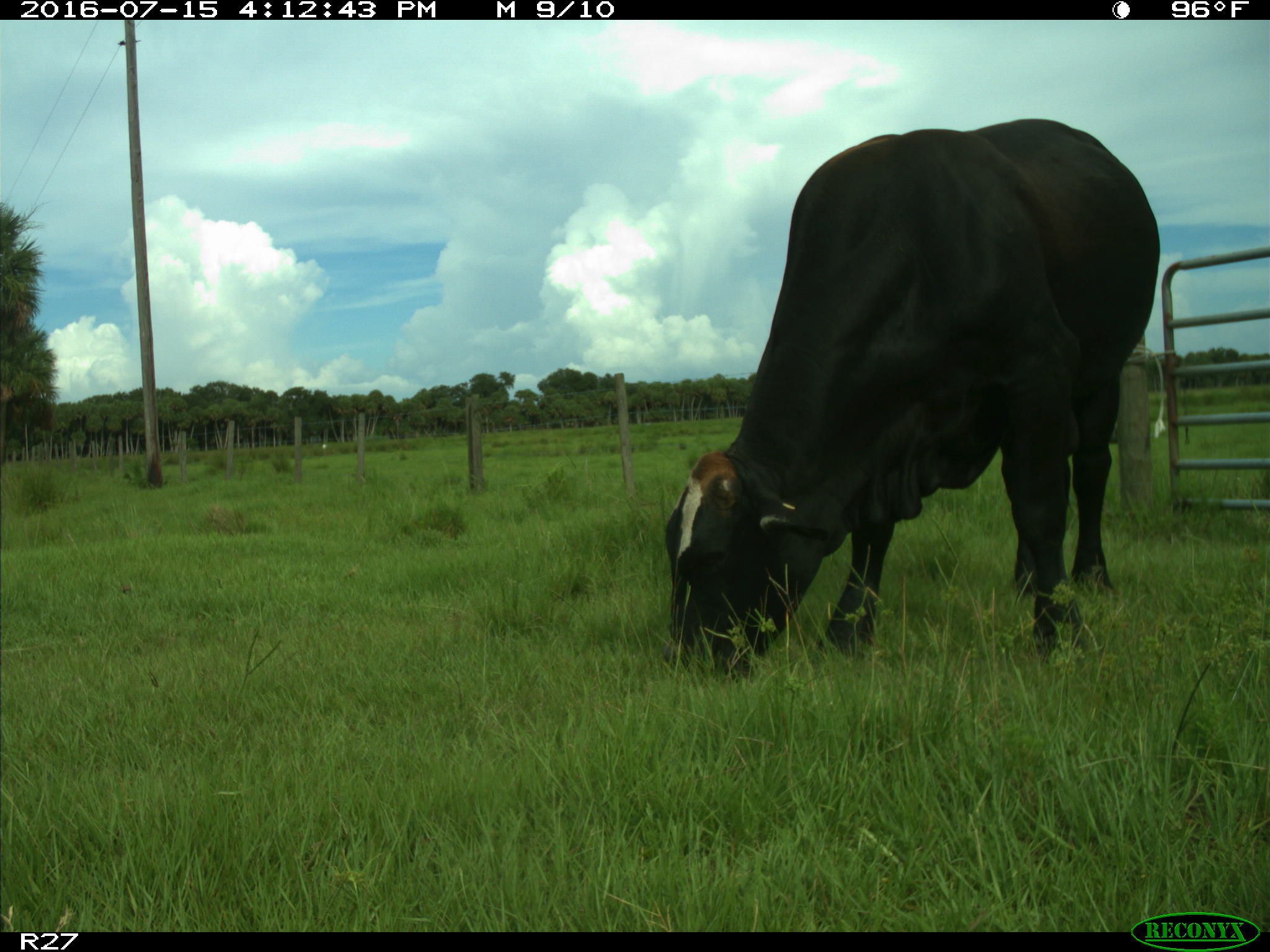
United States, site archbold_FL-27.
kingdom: Animalia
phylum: Chordata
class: Mammalia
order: Artiodactyla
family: Bovidae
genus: Bos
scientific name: Bos taurus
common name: domestic cow